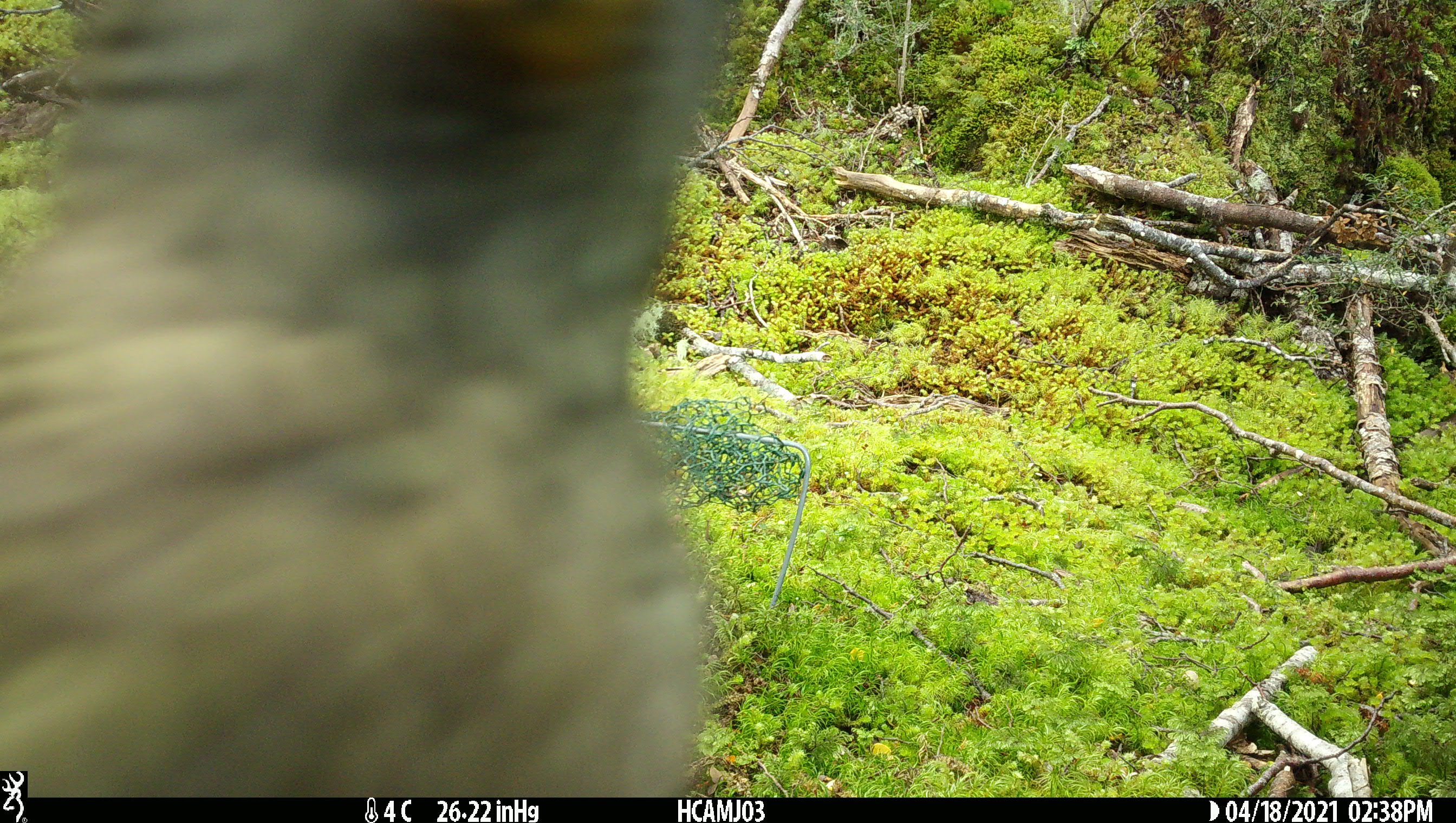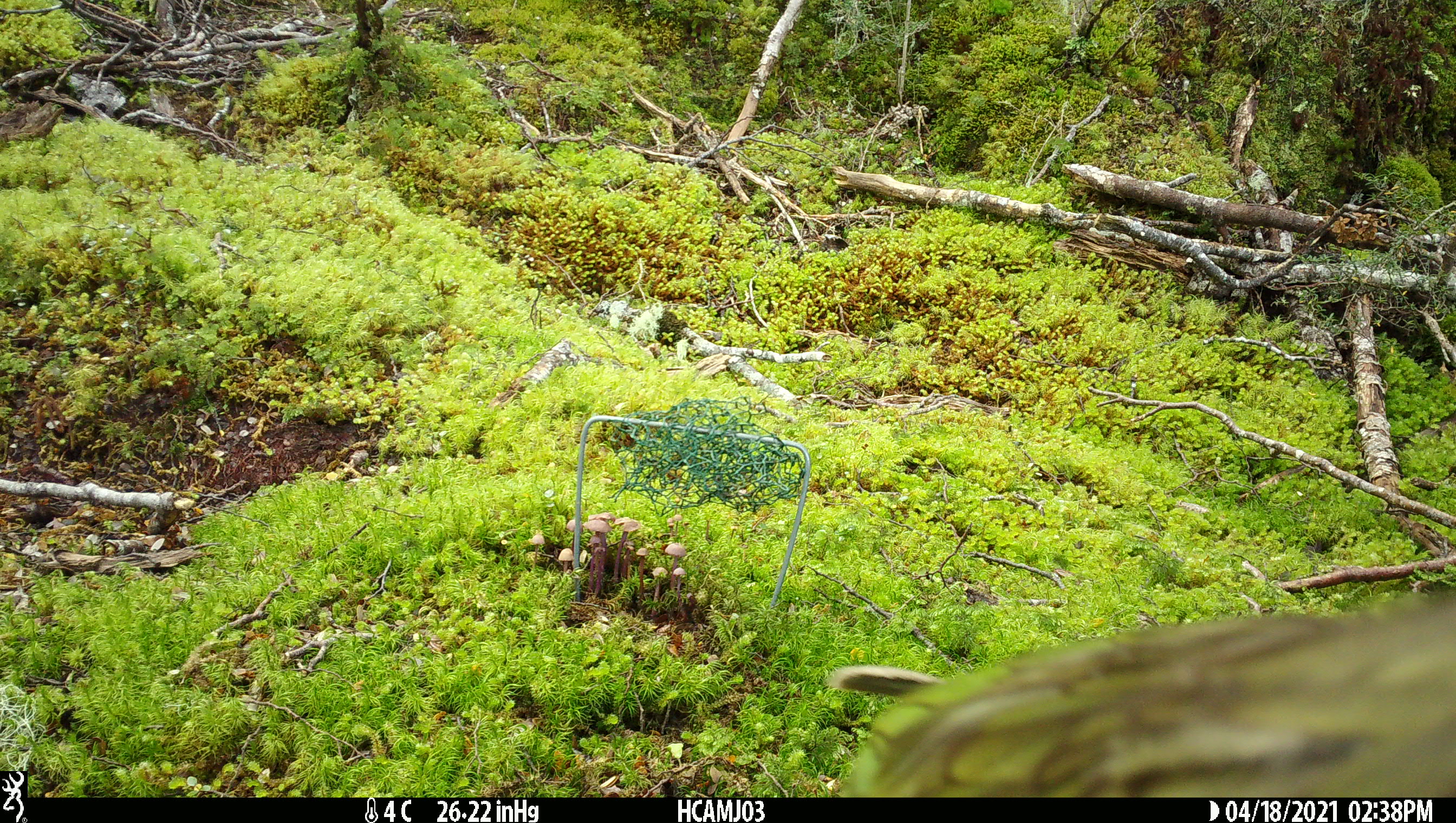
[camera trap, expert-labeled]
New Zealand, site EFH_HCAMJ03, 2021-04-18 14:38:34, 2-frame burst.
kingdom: Animalia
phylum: Chordata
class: Aves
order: Psittaciformes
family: Strigopidae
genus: Nestor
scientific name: Nestor notabilis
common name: kea